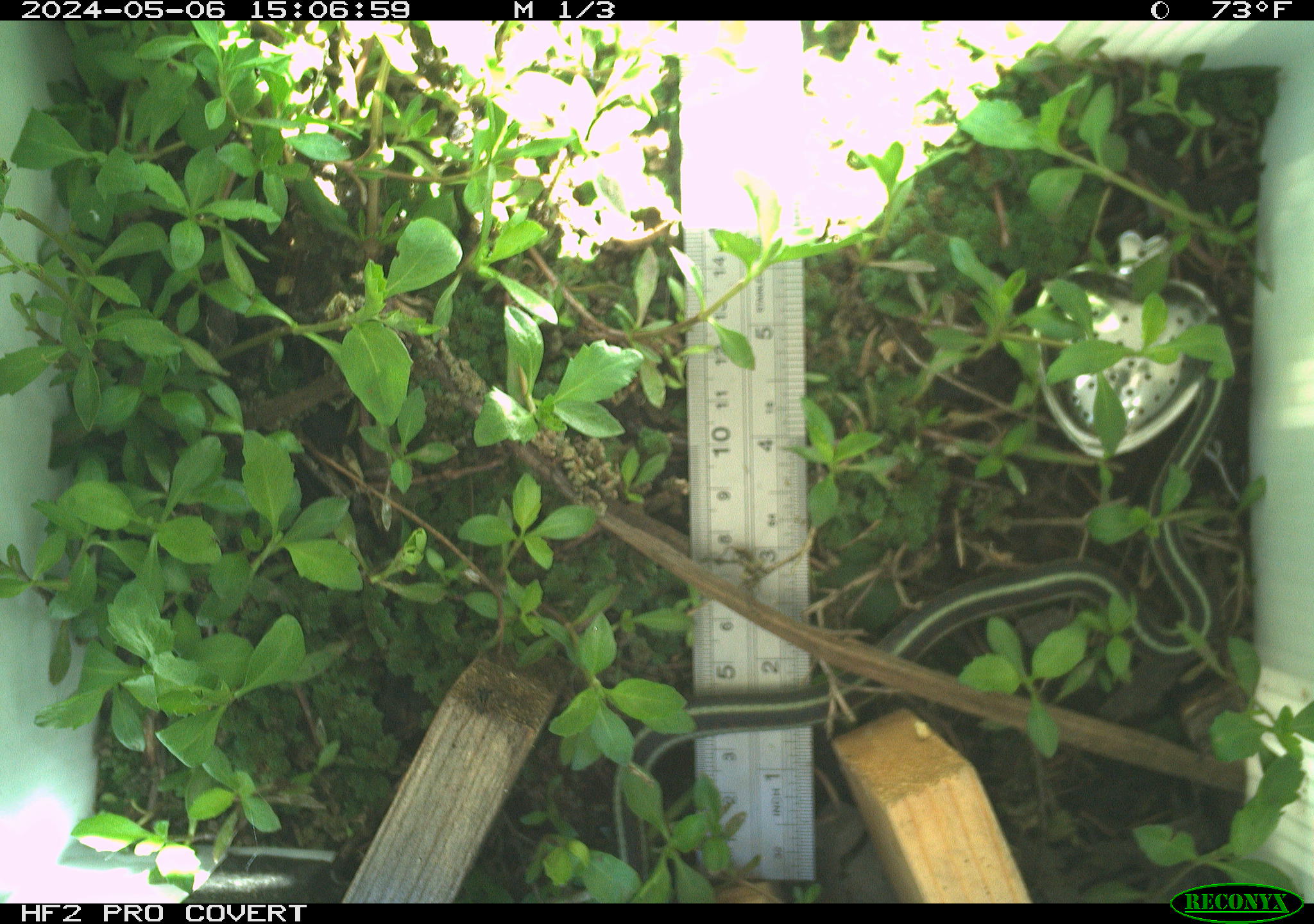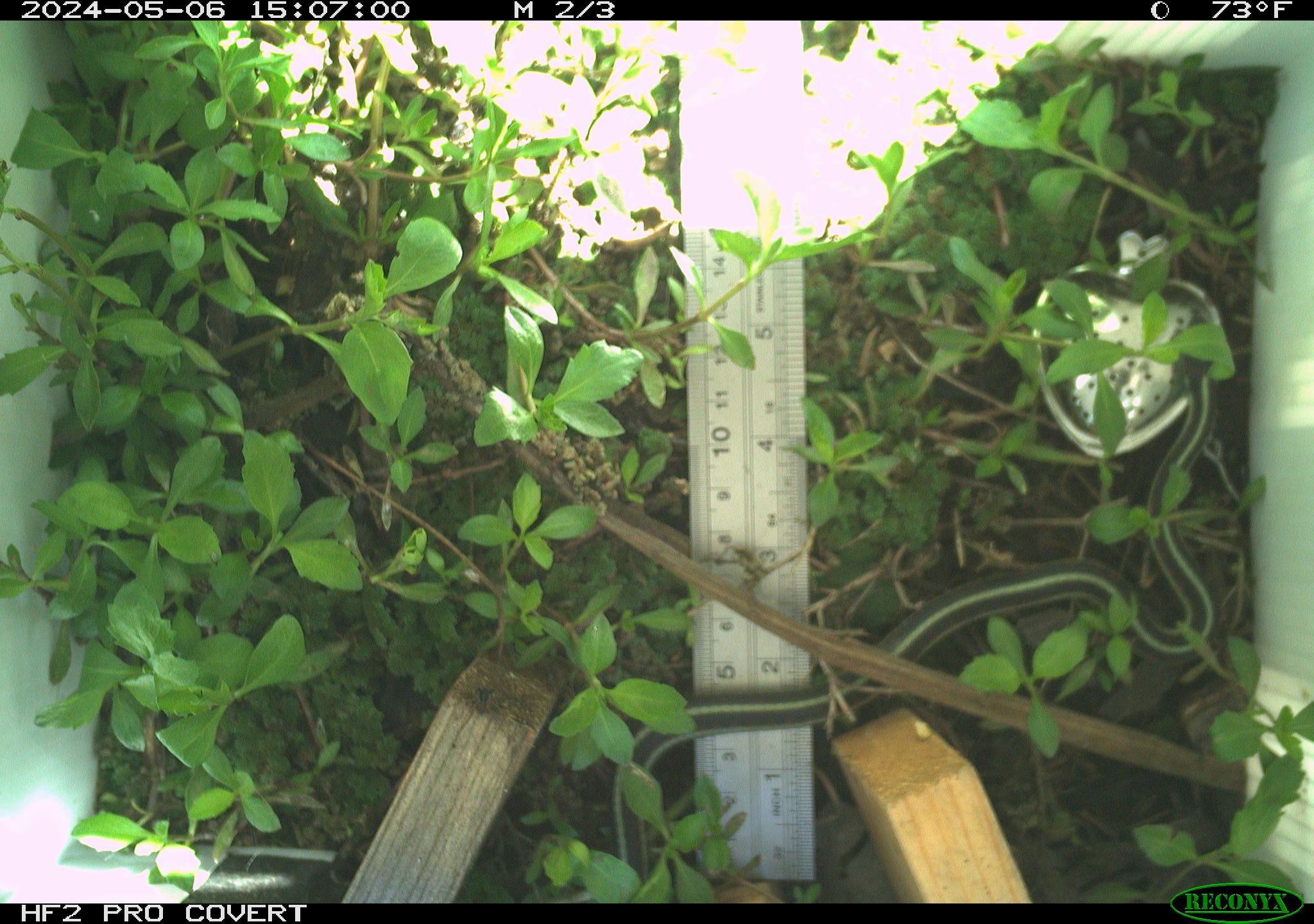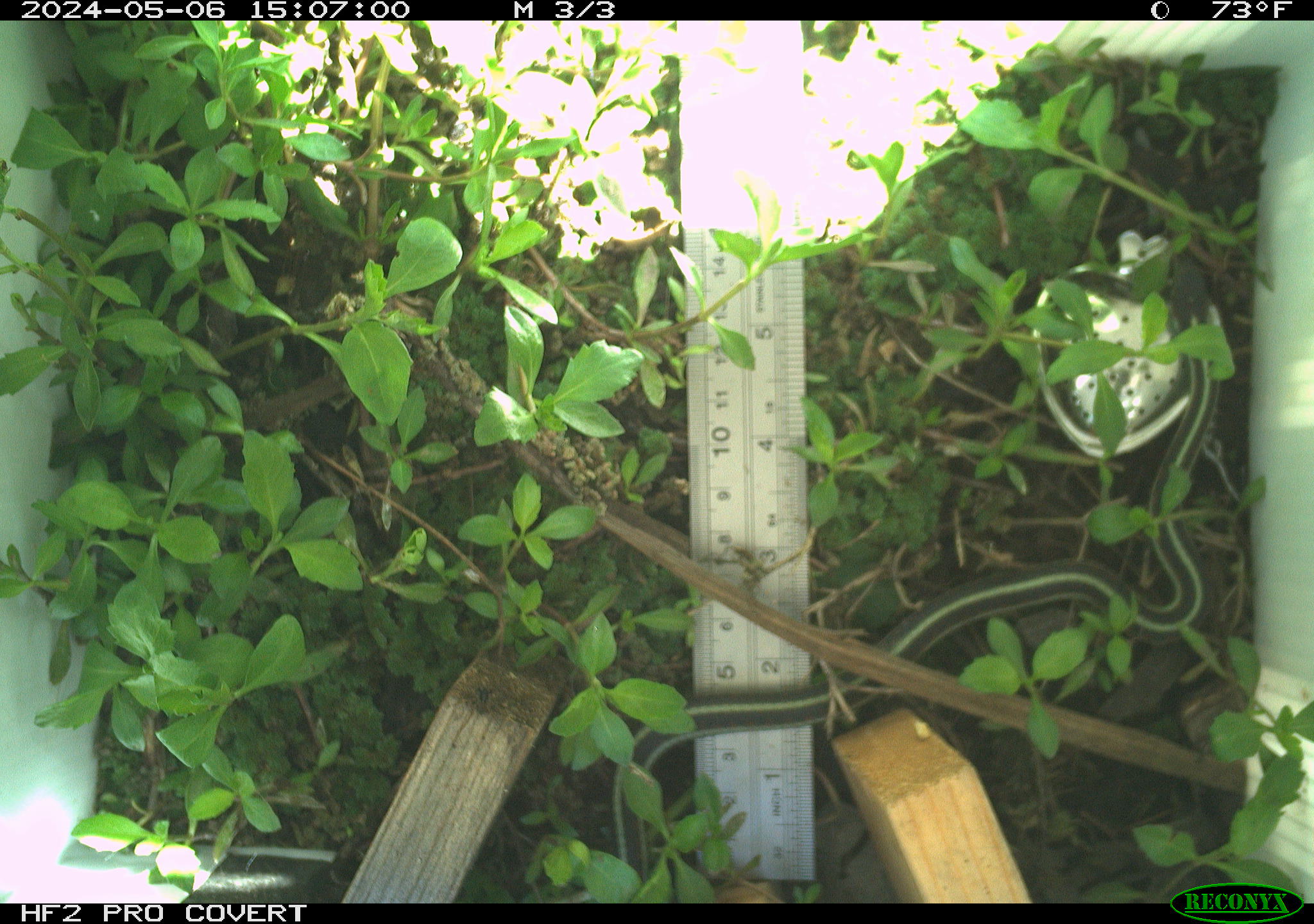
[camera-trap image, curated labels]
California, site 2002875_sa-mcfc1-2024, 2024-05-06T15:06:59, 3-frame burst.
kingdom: Animalia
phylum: Chordata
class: Reptilia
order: Squamata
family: Colubridae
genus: Thamnophis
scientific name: Thamnophis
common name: american gartersnakes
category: thamnophis species